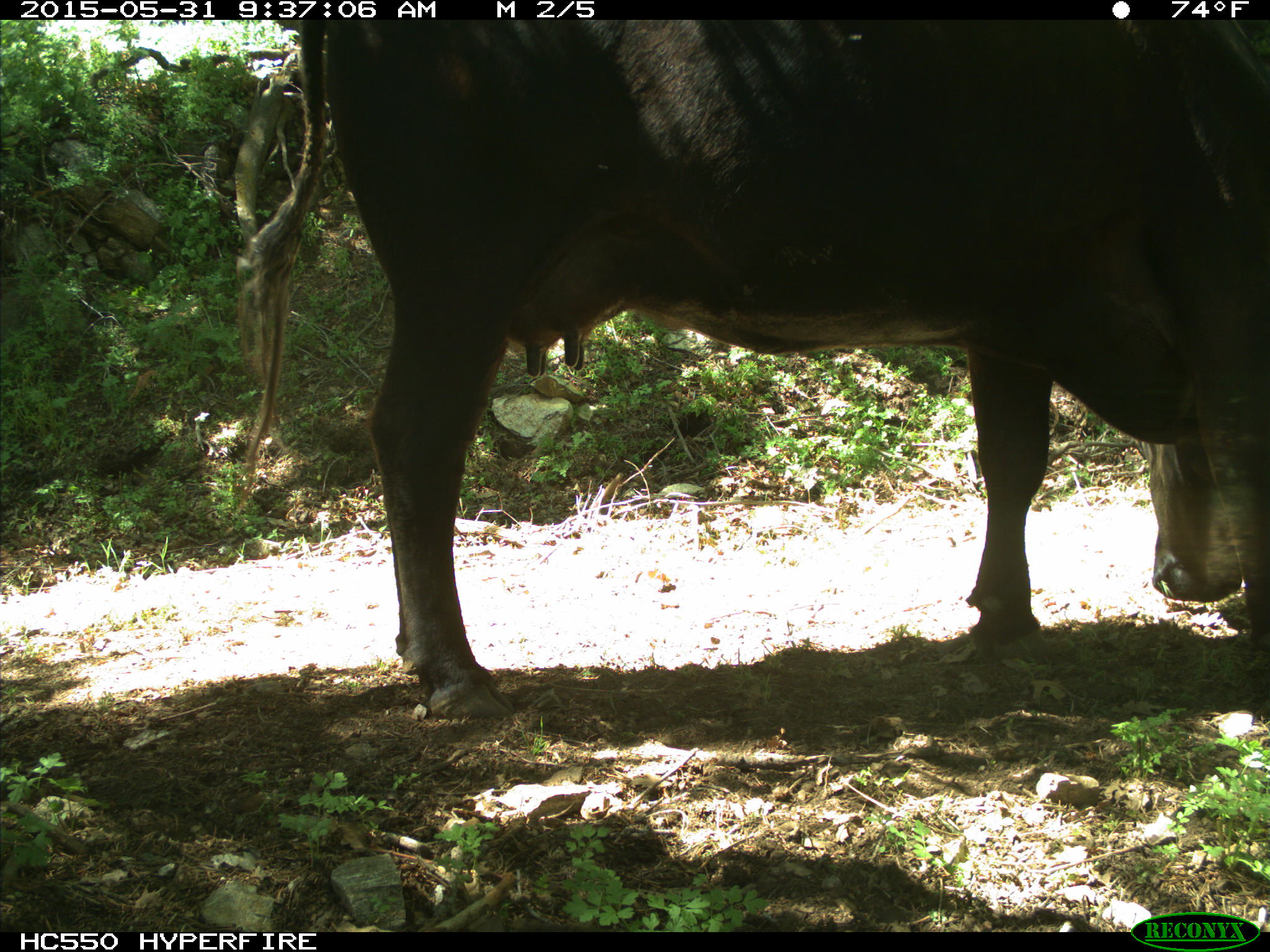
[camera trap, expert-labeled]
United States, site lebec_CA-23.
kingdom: Animalia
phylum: Chordata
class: Mammalia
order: Artiodactyla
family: Bovidae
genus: Bos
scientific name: Bos taurus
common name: domestic cow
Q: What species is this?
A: Bos taurus (domestic cow).